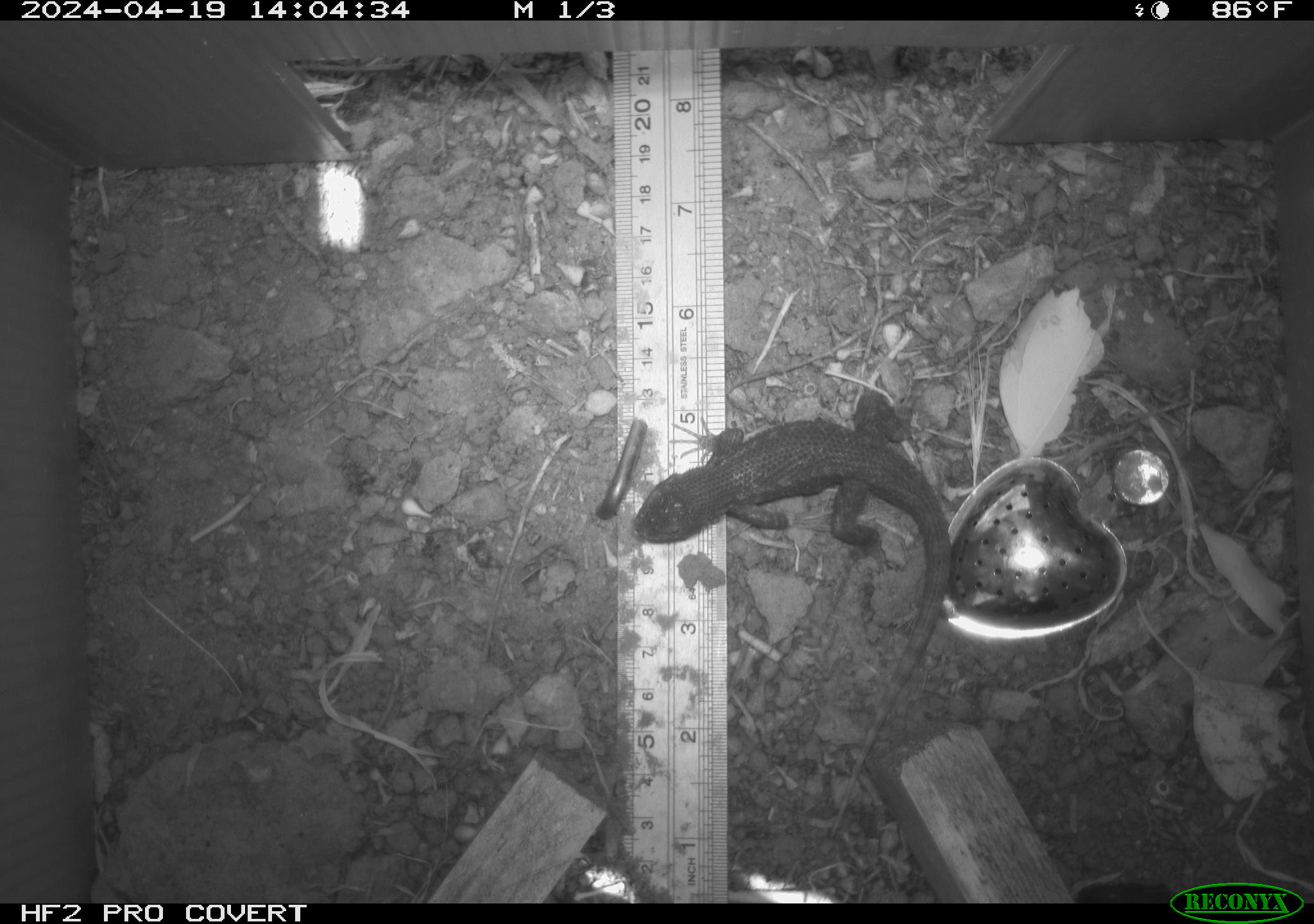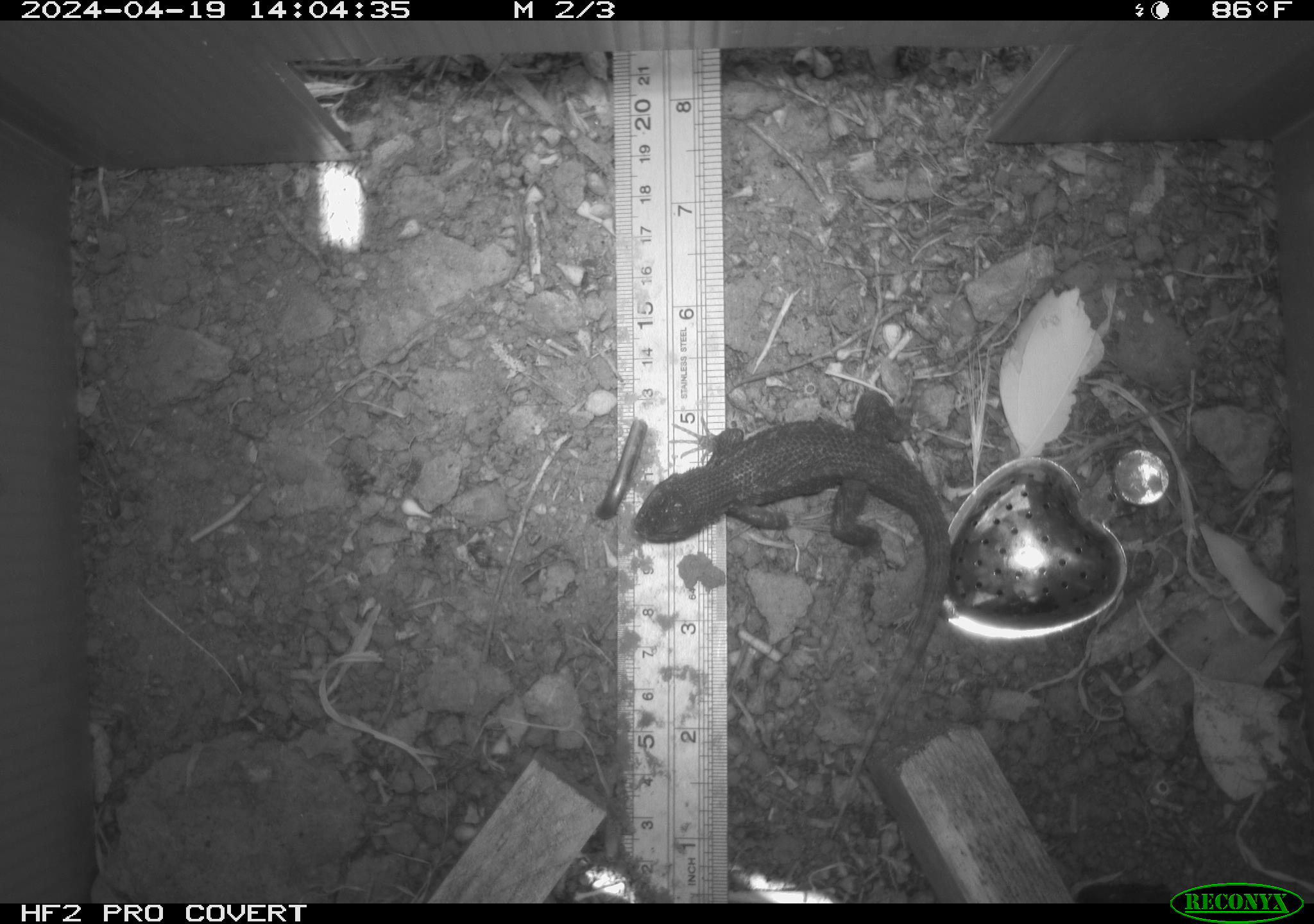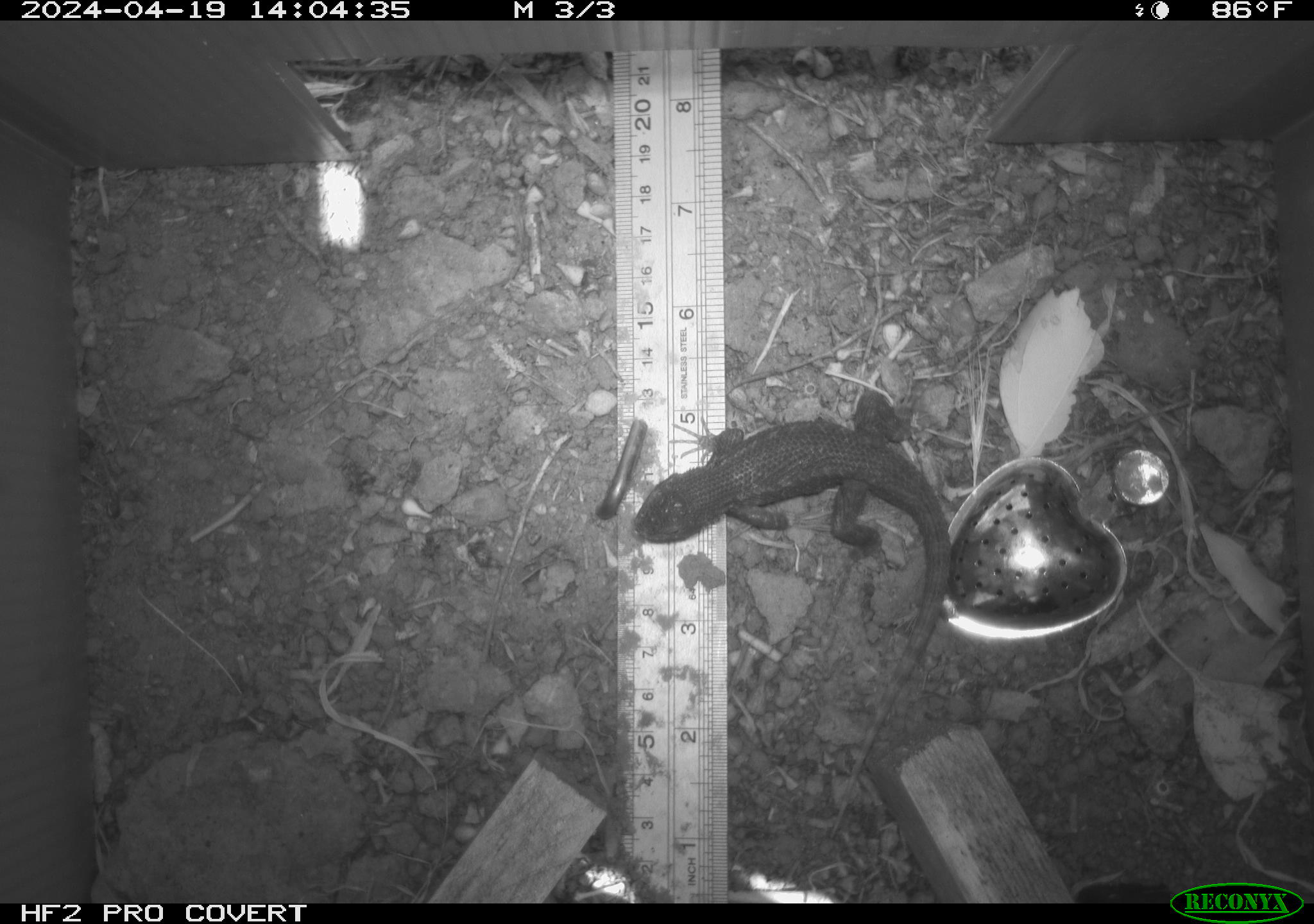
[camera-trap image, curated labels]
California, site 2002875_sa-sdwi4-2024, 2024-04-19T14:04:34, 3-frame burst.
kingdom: Animalia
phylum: Chordata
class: Reptilia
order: Squamata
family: Phrynosomatidae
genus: Sceloporus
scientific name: Sceloporus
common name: spiny lizards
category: sceloporus species